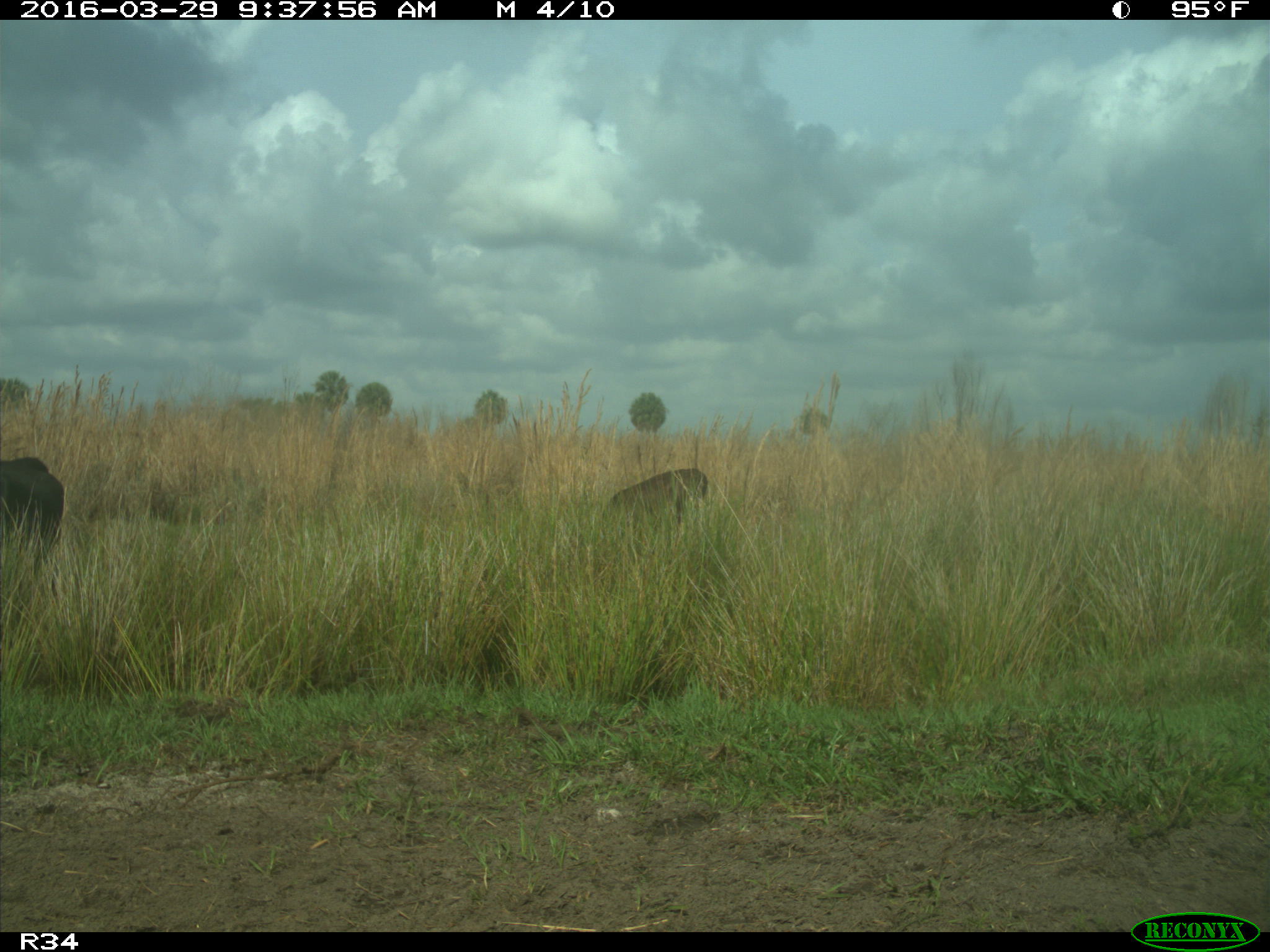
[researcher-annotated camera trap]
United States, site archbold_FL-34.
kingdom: Animalia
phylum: Chordata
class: Mammalia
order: Artiodactyla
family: Bovidae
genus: Bos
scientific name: Bos taurus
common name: domestic cow